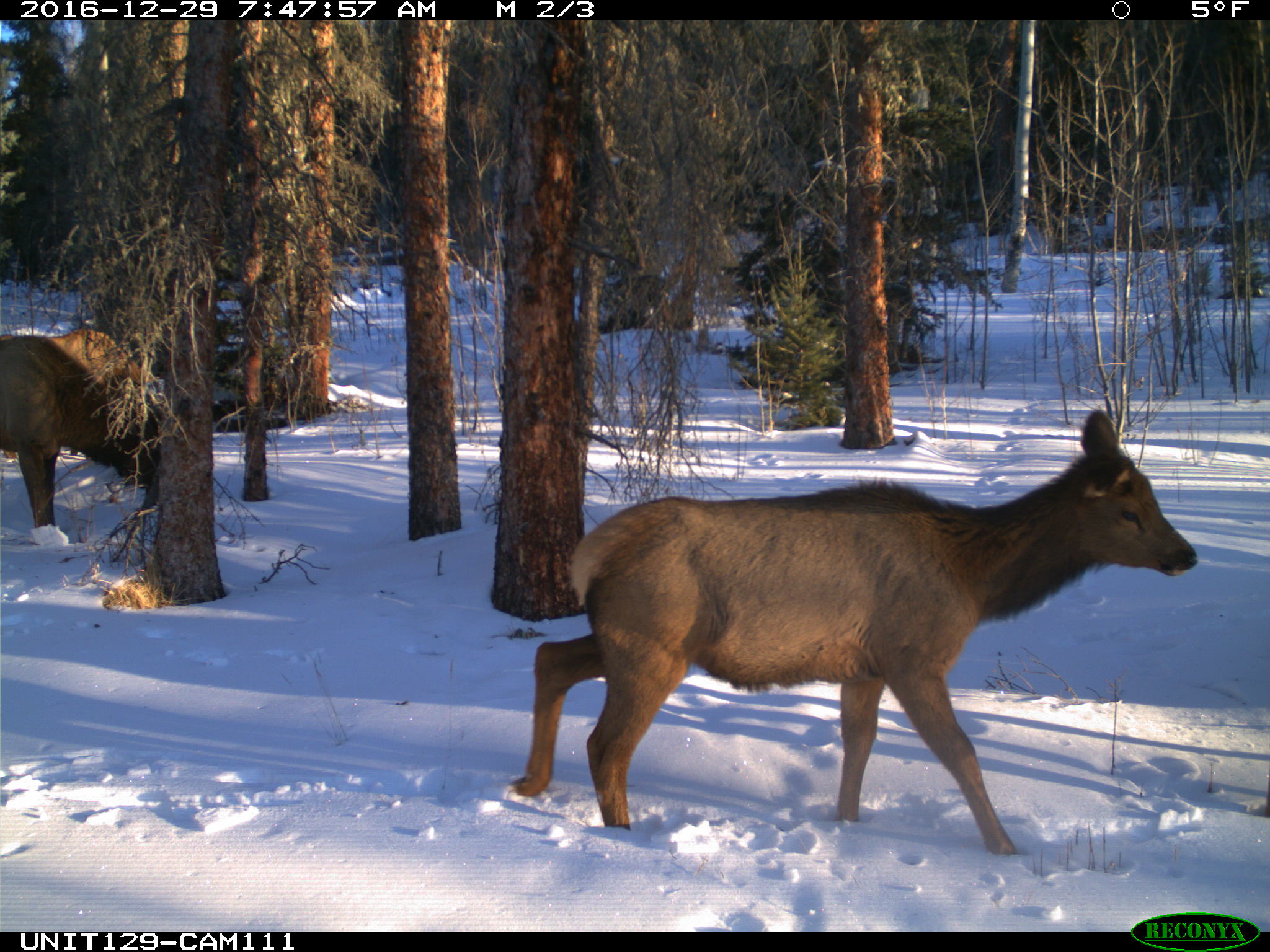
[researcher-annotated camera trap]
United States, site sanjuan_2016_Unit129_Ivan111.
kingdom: Animalia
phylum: Chordata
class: Mammalia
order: Artiodactyla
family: Cervidae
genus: Cervus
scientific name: Cervus elaphus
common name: red deer